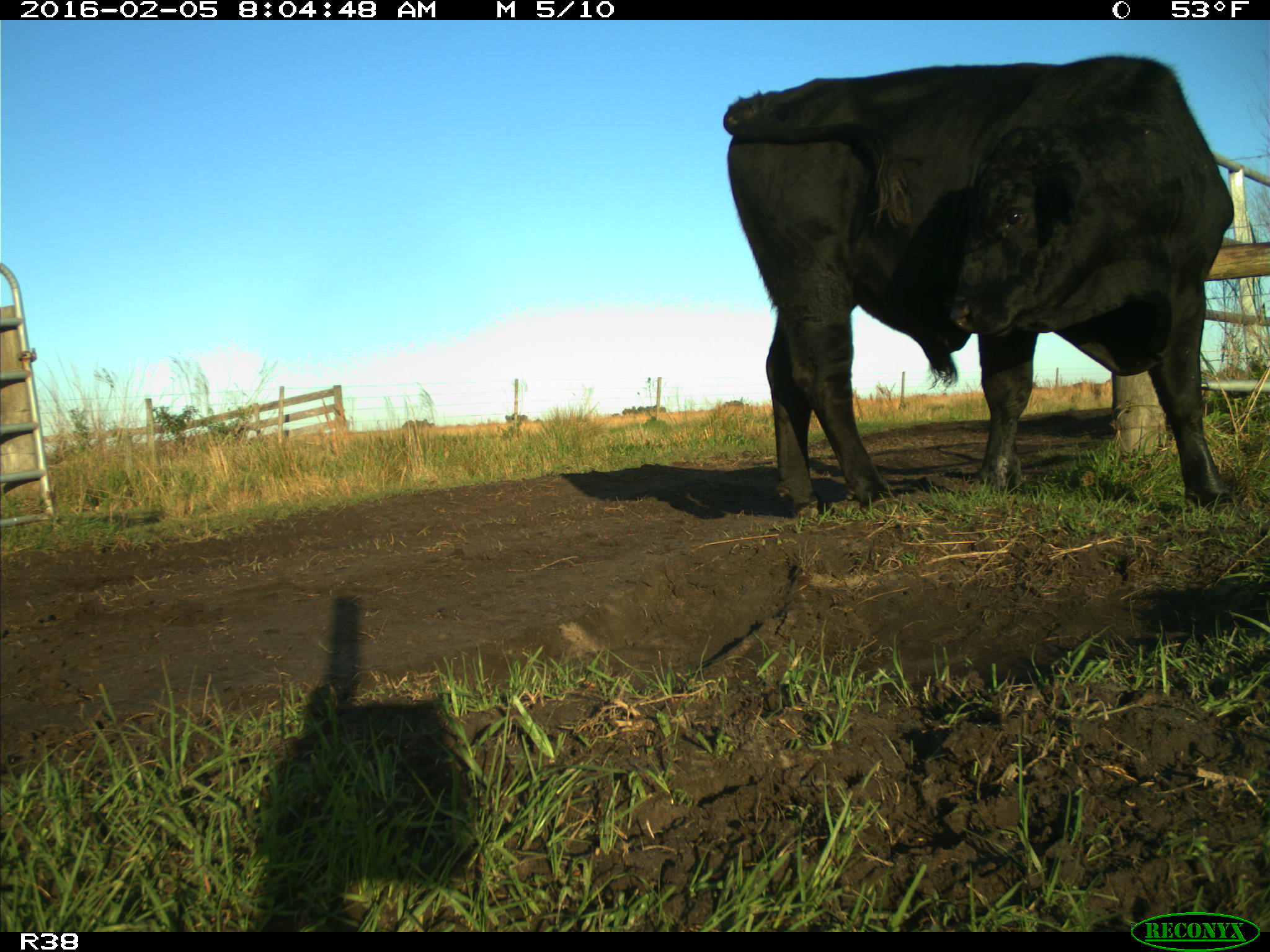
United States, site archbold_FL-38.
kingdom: Animalia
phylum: Chordata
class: Mammalia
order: Artiodactyla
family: Bovidae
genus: Bos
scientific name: Bos taurus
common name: domestic cow